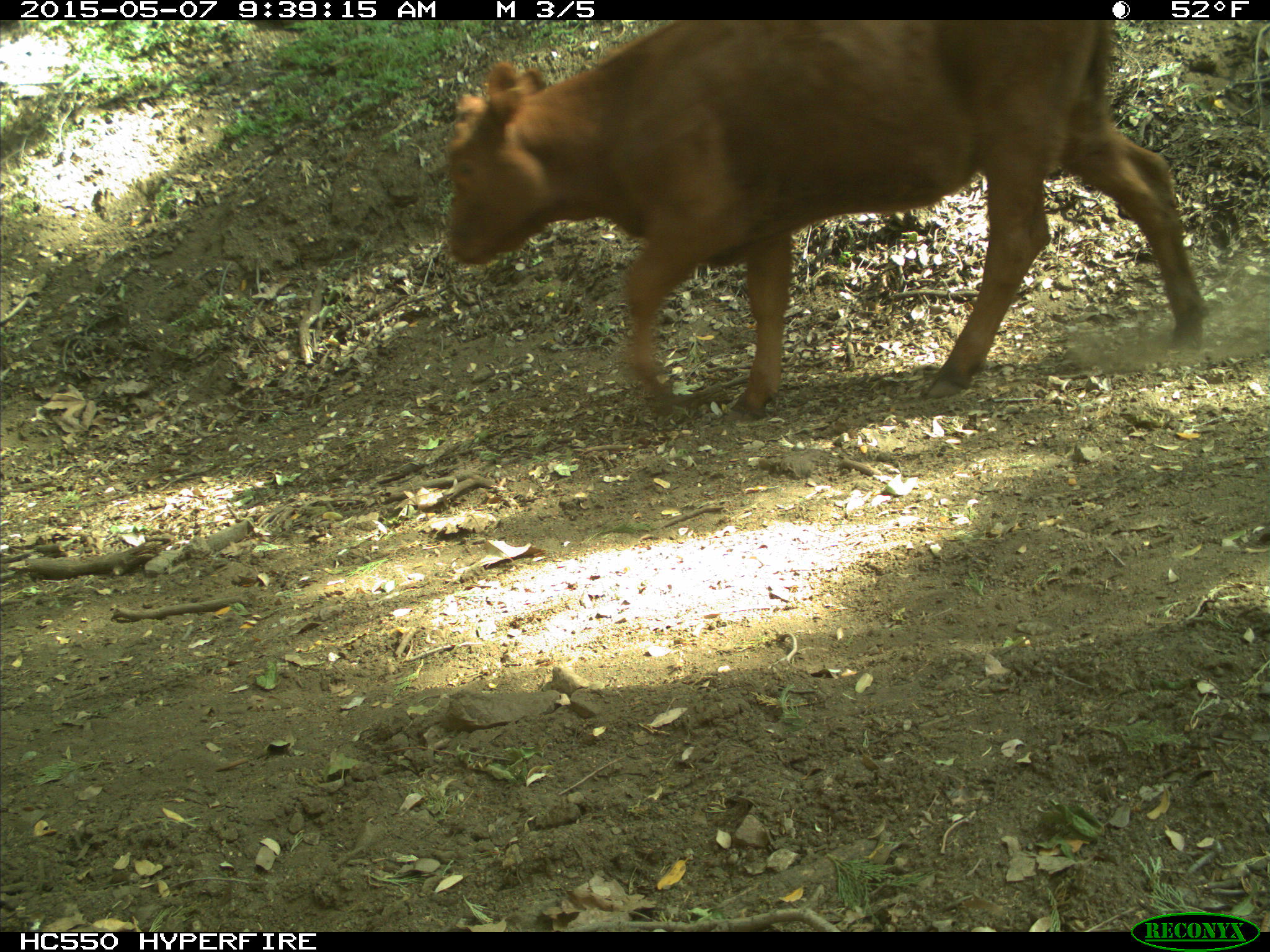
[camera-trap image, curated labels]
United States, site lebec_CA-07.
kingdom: Animalia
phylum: Chordata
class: Mammalia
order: Artiodactyla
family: Bovidae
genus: Bos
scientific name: Bos taurus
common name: domestic cow